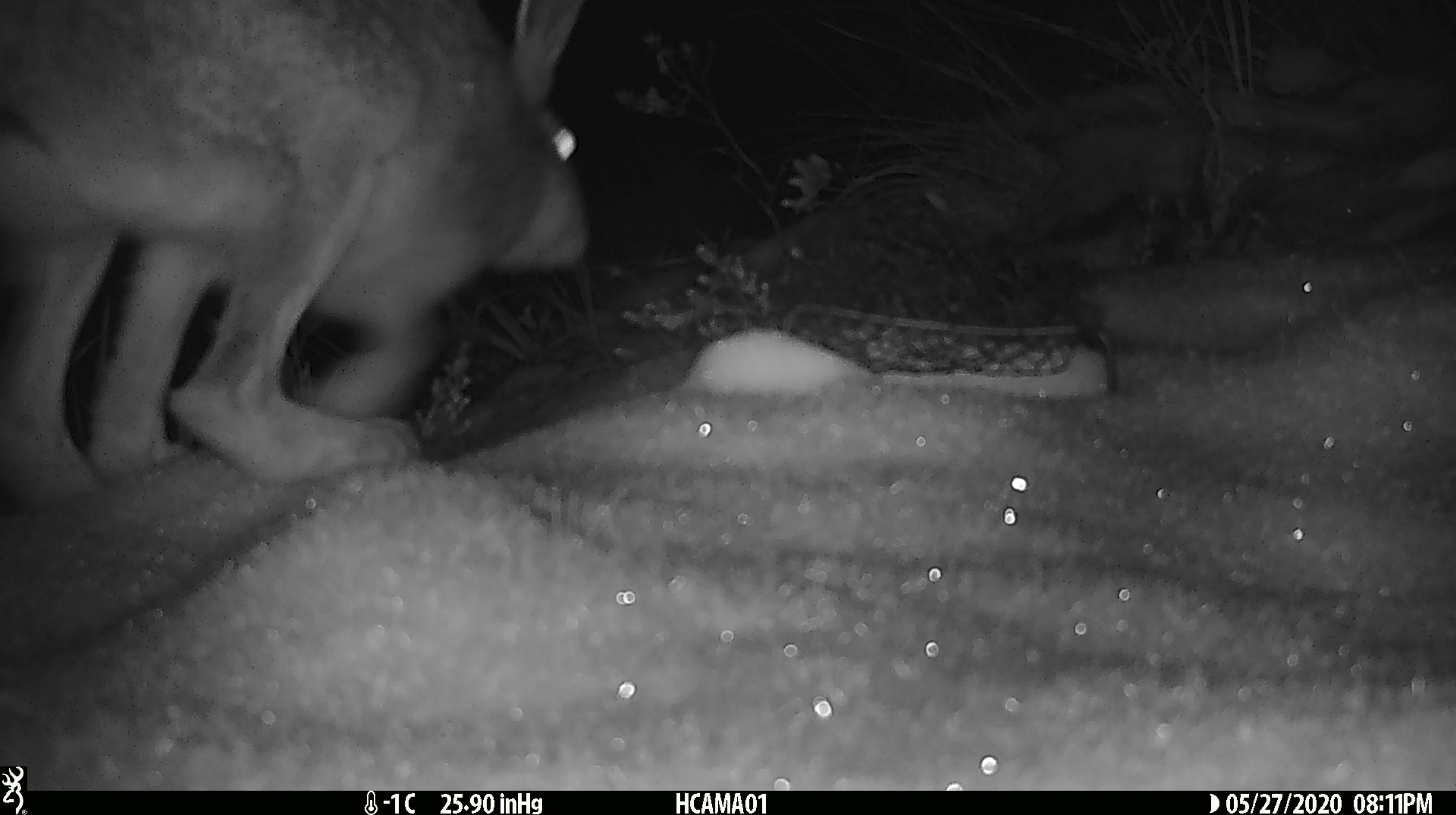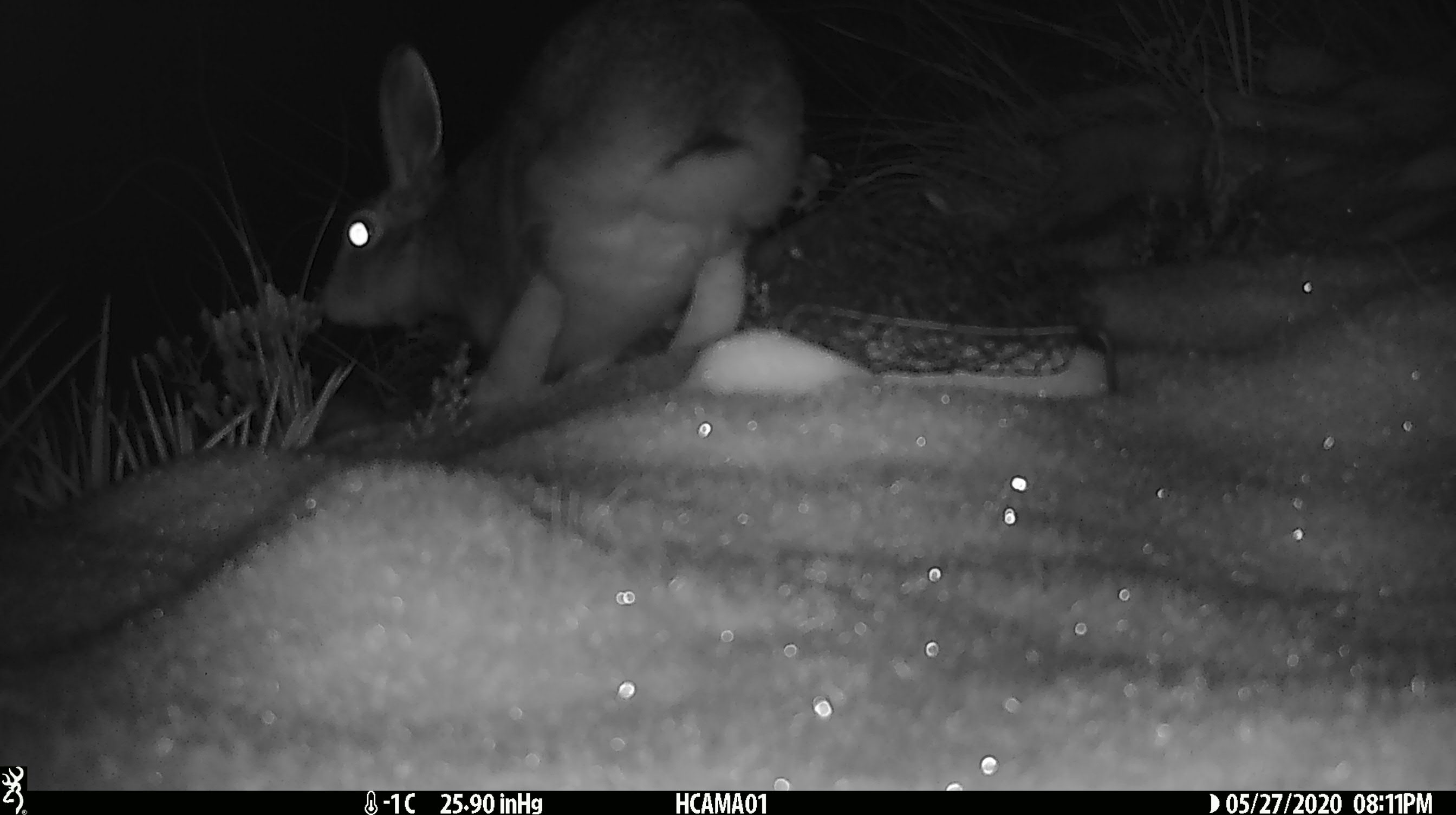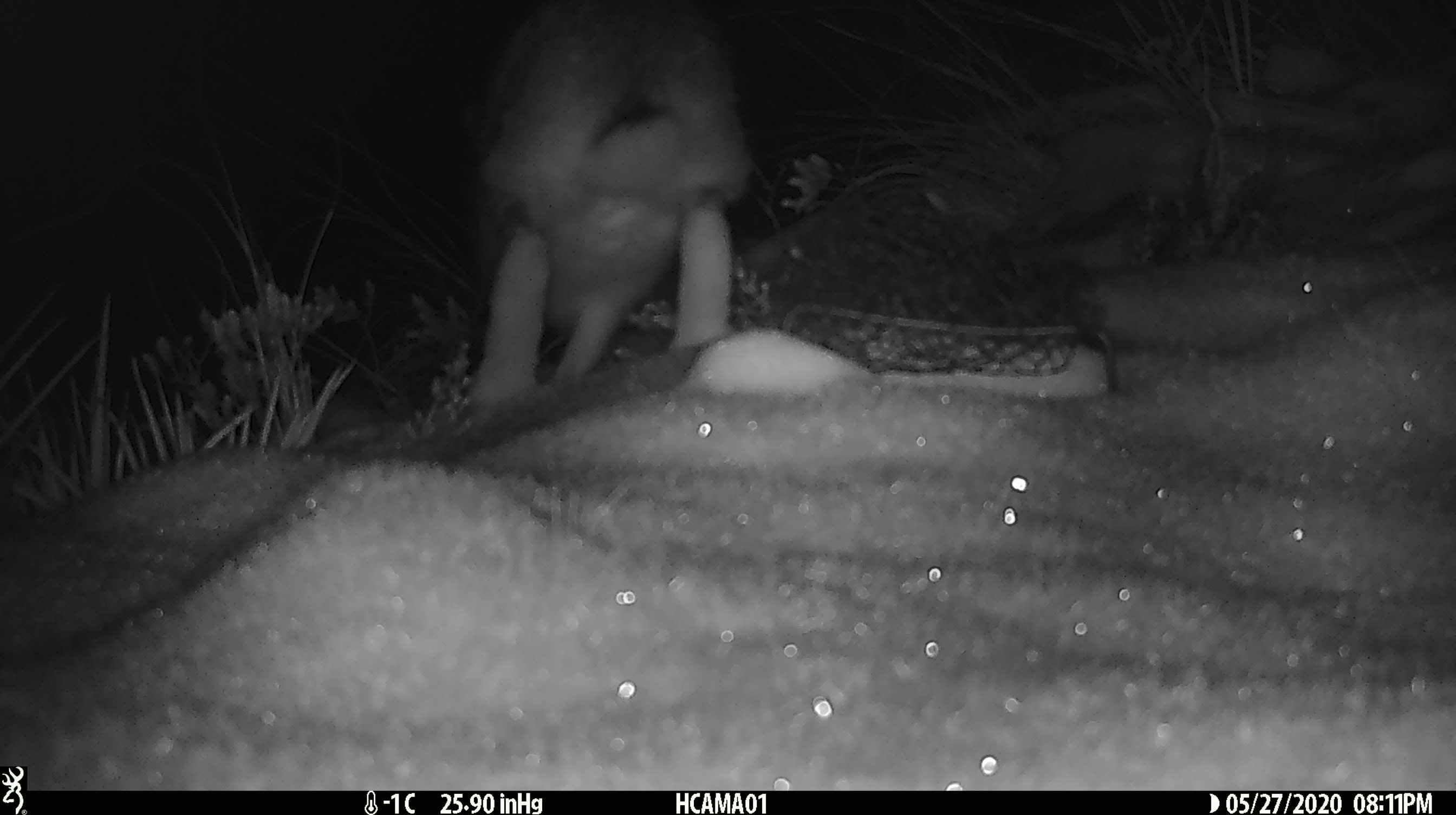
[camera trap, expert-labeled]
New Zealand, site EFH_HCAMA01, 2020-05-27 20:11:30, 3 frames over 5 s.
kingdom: Animalia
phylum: Chordata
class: Mammalia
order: Lagomorpha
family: Leporidae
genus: Lepus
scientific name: Lepus europaeus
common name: brown hare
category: hare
Hare (brown hare) (Lepus europaeus).